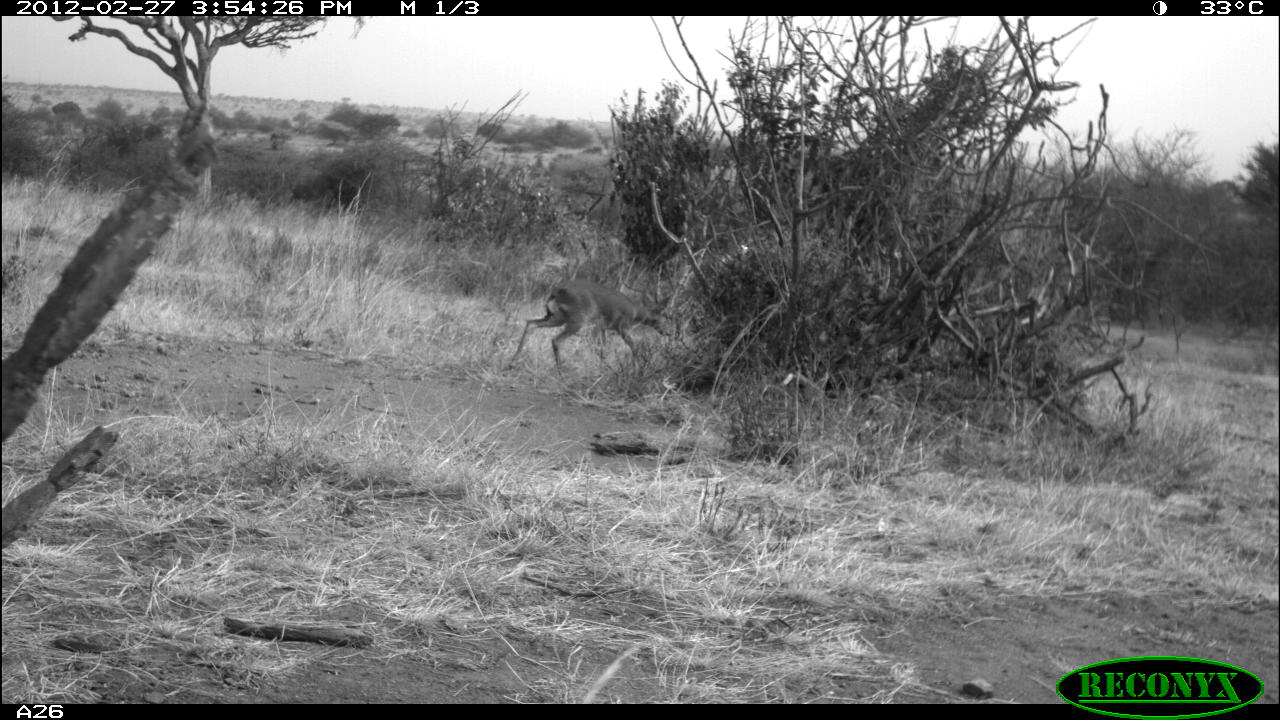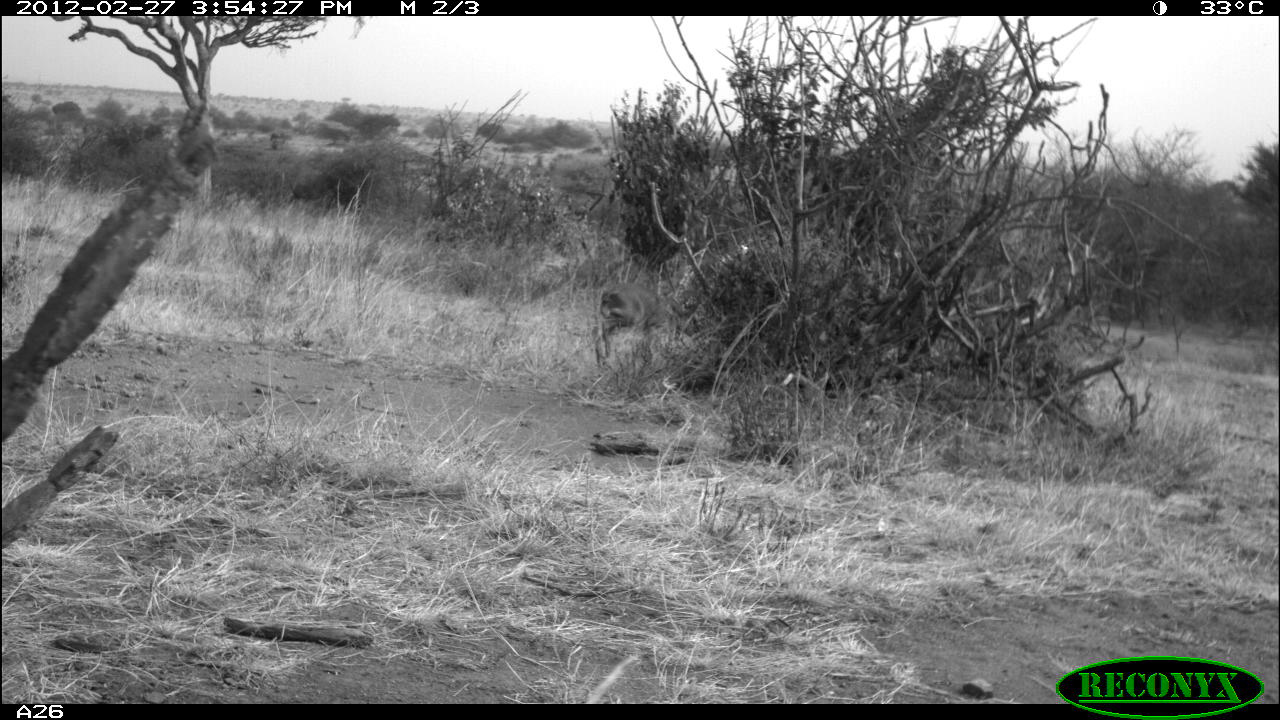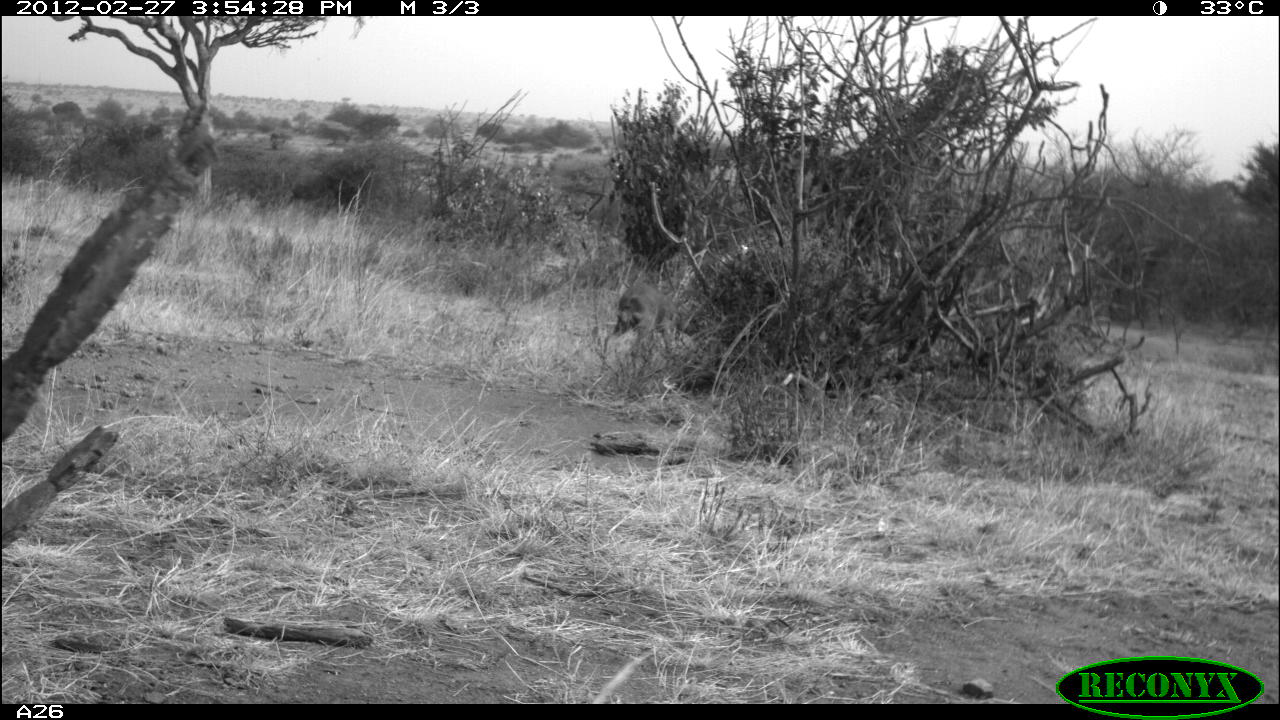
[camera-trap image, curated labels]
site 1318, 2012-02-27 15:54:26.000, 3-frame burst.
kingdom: Animalia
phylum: Chordata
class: Mammalia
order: Artiodactyla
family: Bovidae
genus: Madoqua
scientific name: Madoqua guentheri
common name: günther's dik-dik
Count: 1.